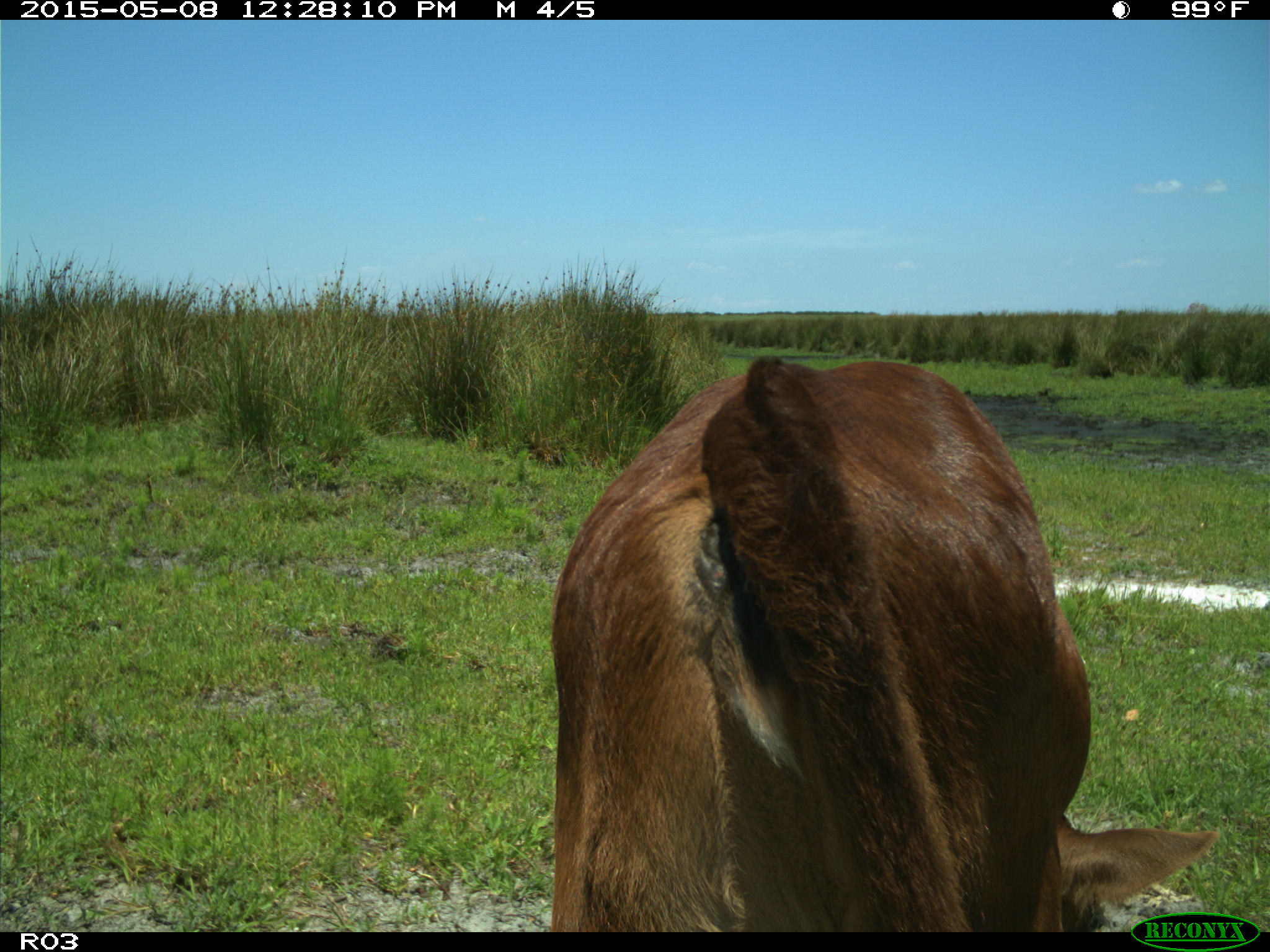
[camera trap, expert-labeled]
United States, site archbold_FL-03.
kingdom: Animalia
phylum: Chordata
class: Mammalia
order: Artiodactyla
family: Bovidae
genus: Bos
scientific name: Bos taurus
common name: domestic cow